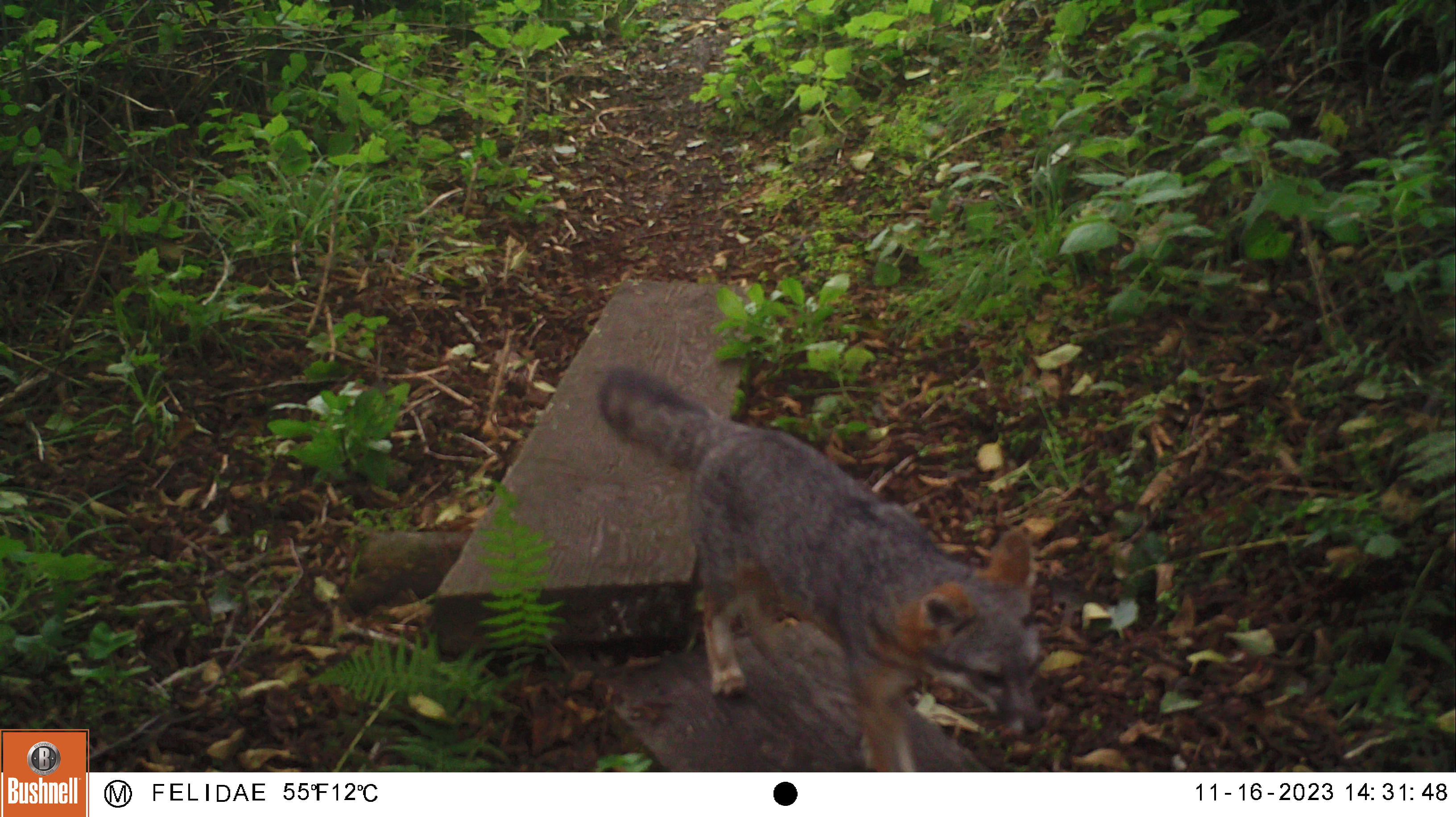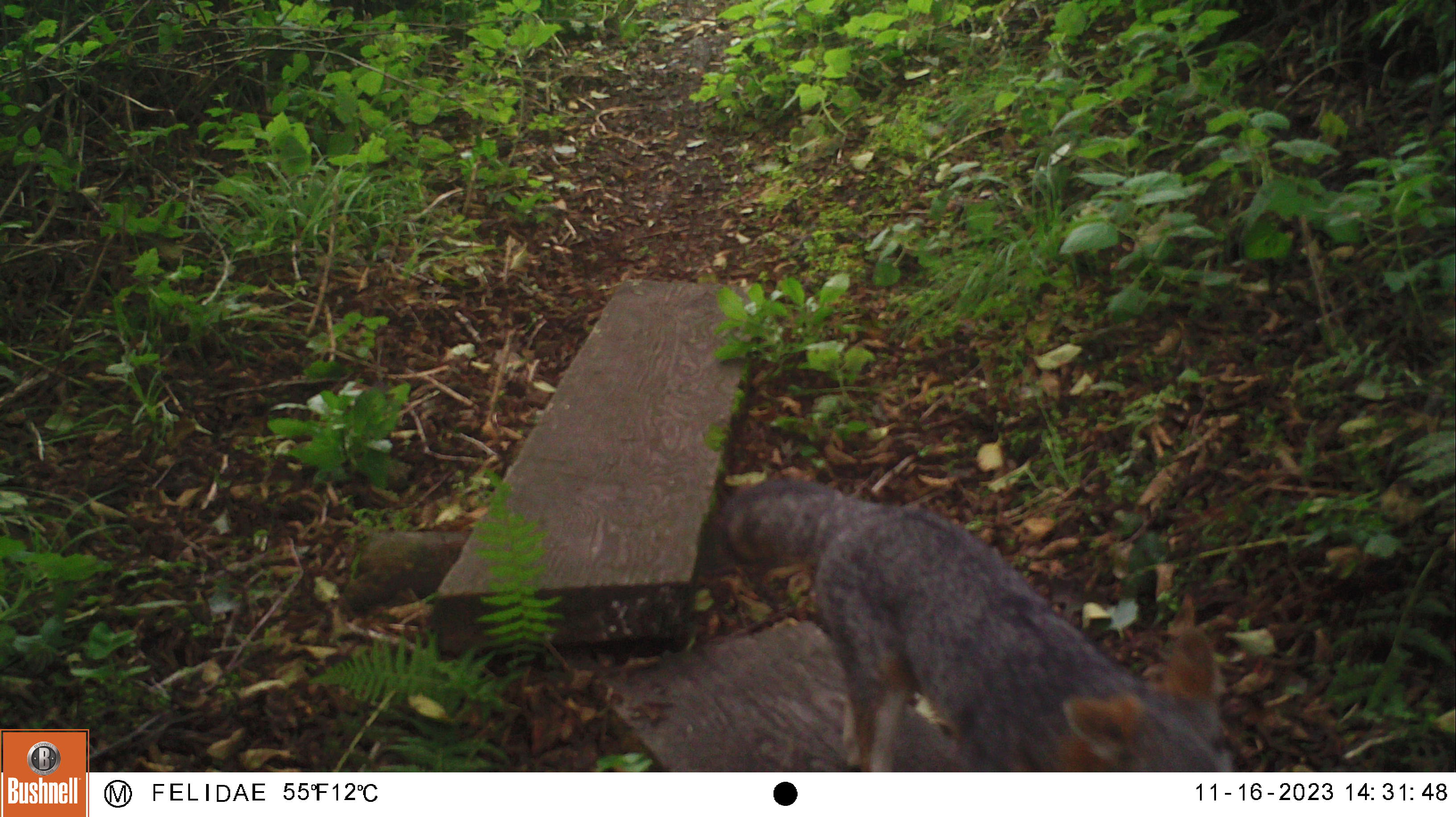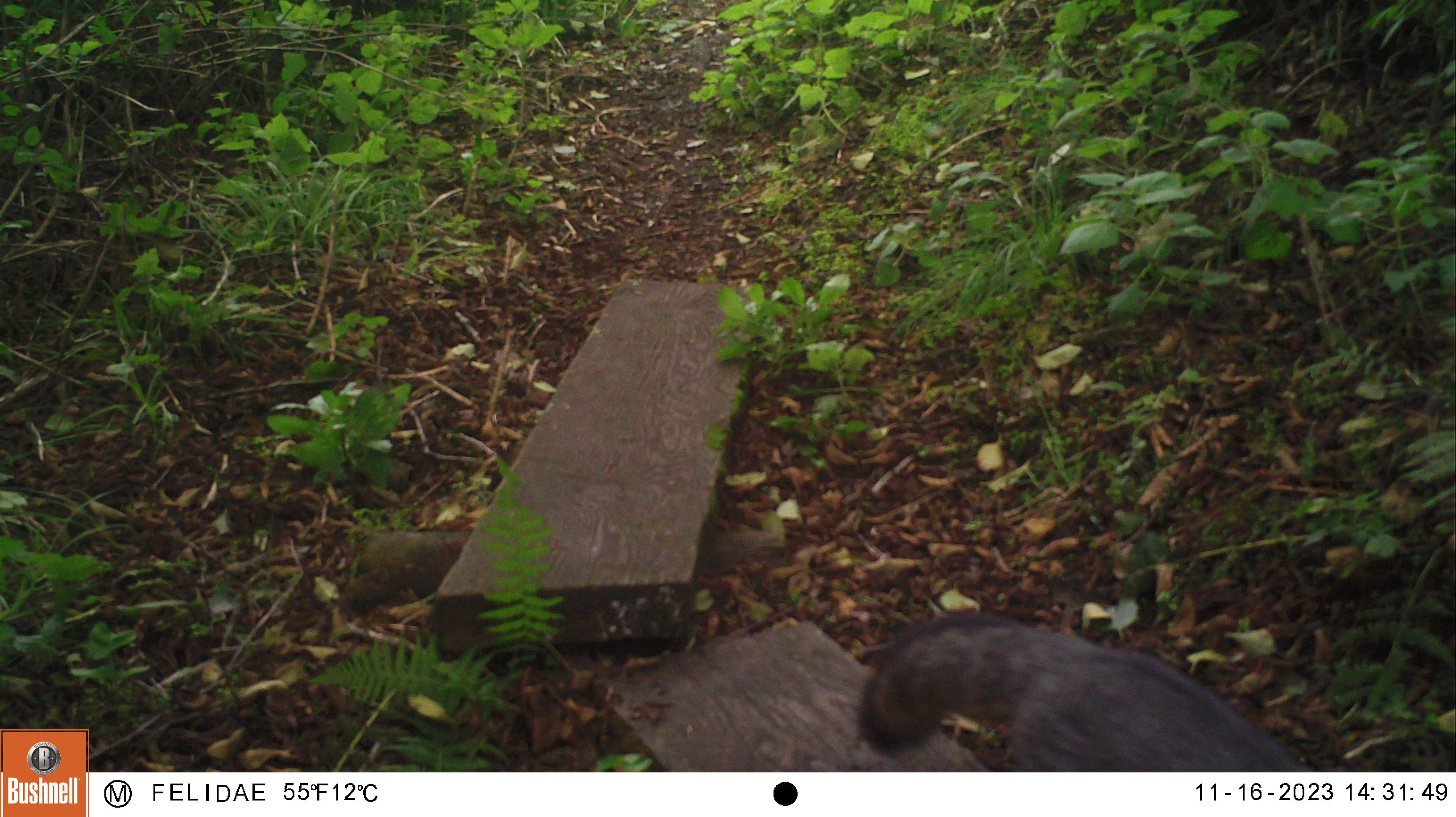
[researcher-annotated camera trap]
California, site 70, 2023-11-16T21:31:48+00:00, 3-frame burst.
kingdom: Animalia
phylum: Chordata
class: Mammalia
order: Carnivora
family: Felidae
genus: Lynx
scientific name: Lynx rufus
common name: bobcat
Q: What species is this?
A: Bobcat (Lynx rufus).